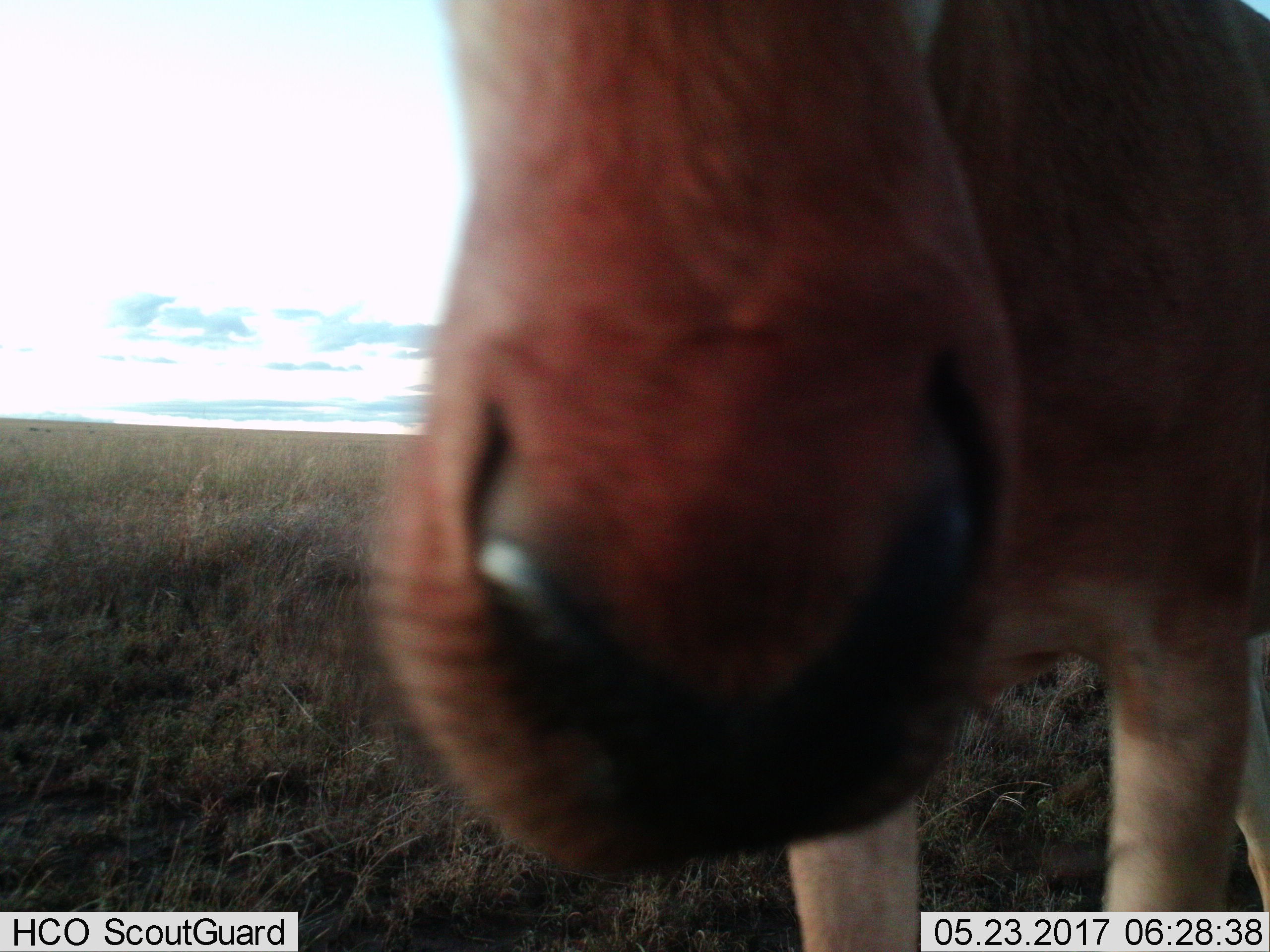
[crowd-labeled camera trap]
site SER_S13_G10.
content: unidentified animal